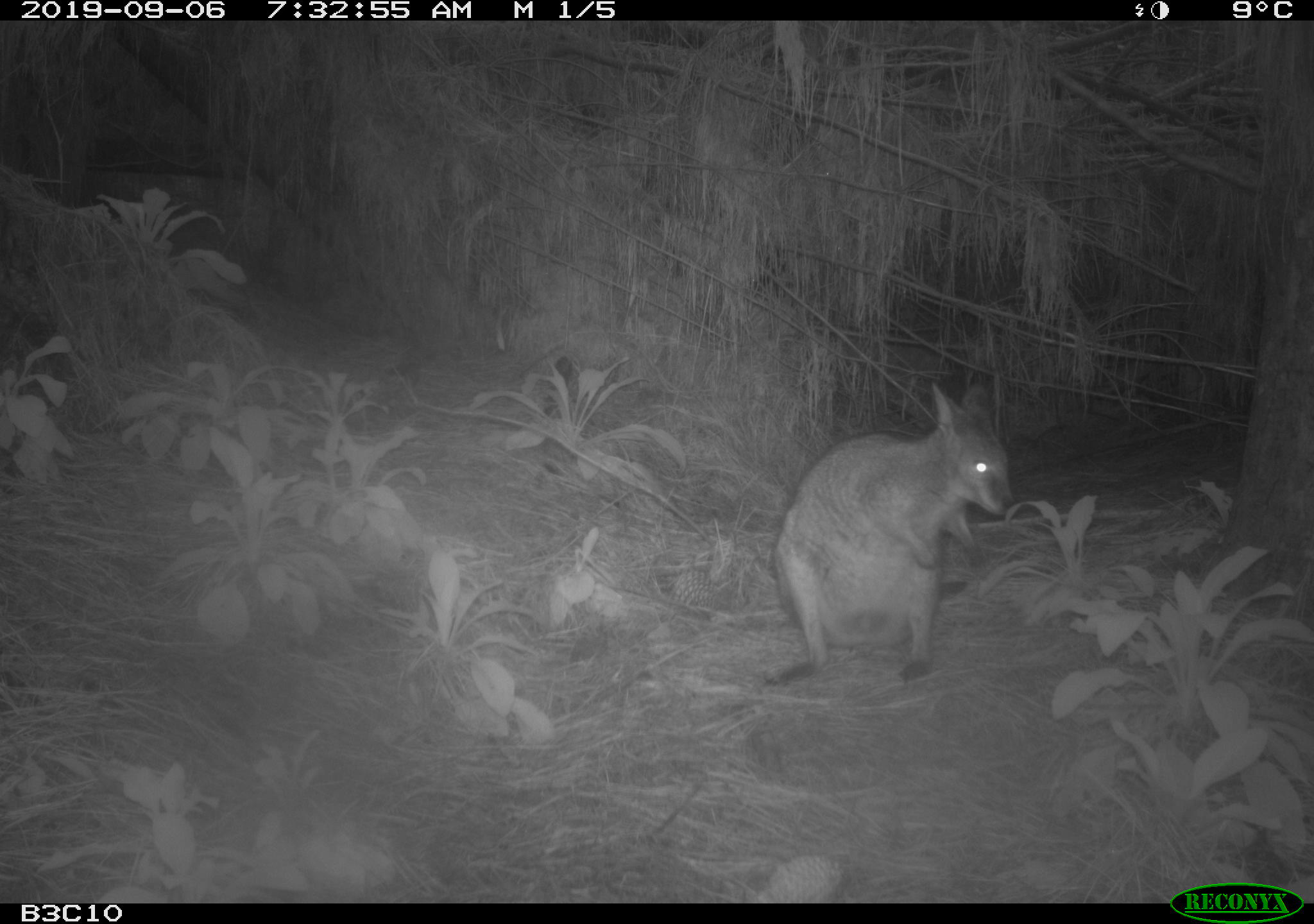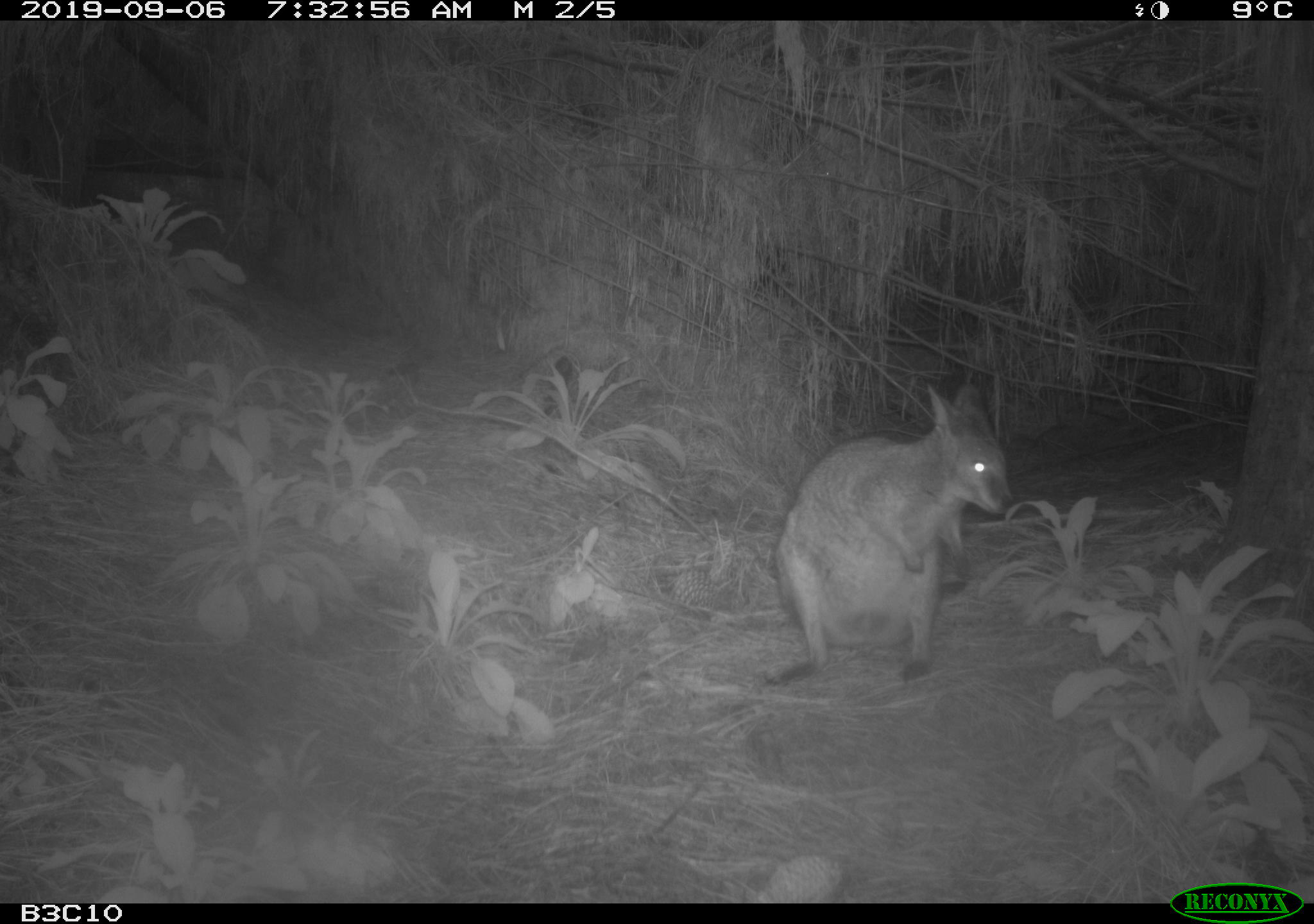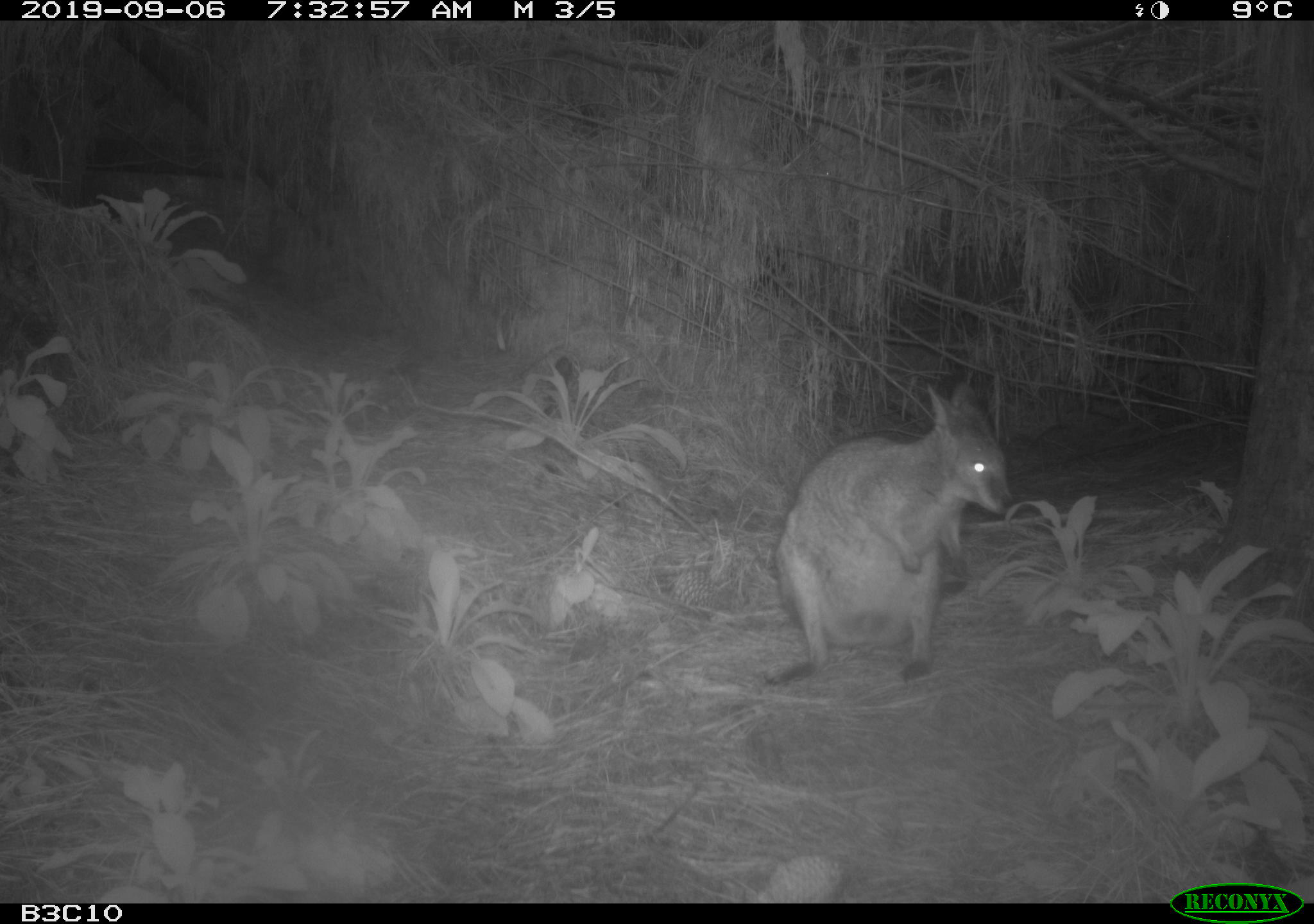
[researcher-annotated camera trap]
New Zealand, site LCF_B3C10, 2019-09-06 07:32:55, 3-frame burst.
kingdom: Animalia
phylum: Chordata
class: Mammalia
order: Diprotodontia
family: Macropodidae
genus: Notamacropus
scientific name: Notamacropus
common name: wallaby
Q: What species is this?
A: Wallaby (Notamacropus).